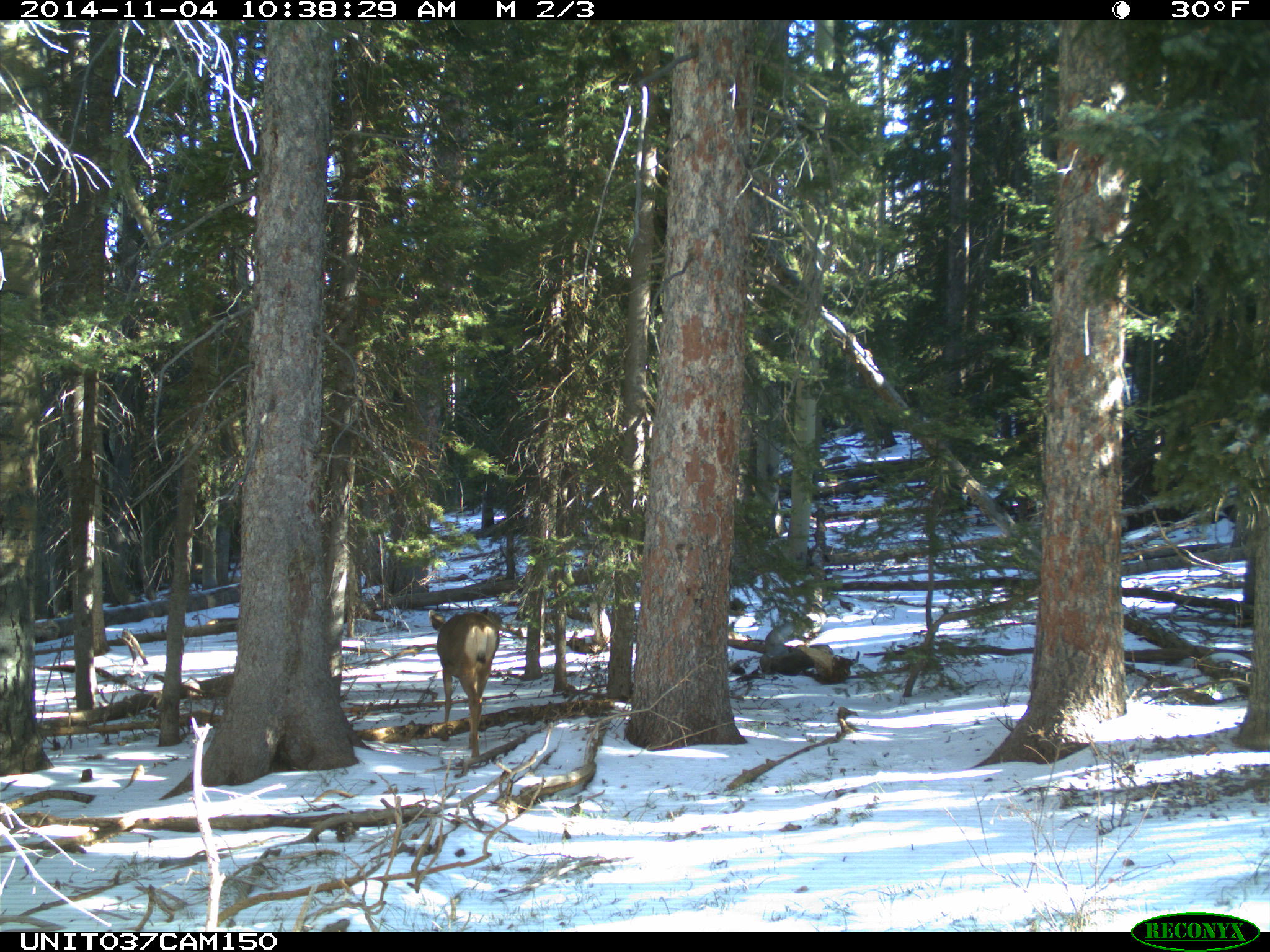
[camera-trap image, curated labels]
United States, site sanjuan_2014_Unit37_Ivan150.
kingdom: Animalia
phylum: Chordata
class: Mammalia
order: Artiodactyla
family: Cervidae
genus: Odocoileus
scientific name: Odocoileus hemionus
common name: mule deer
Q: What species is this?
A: Odocoileus hemionus (mule deer).